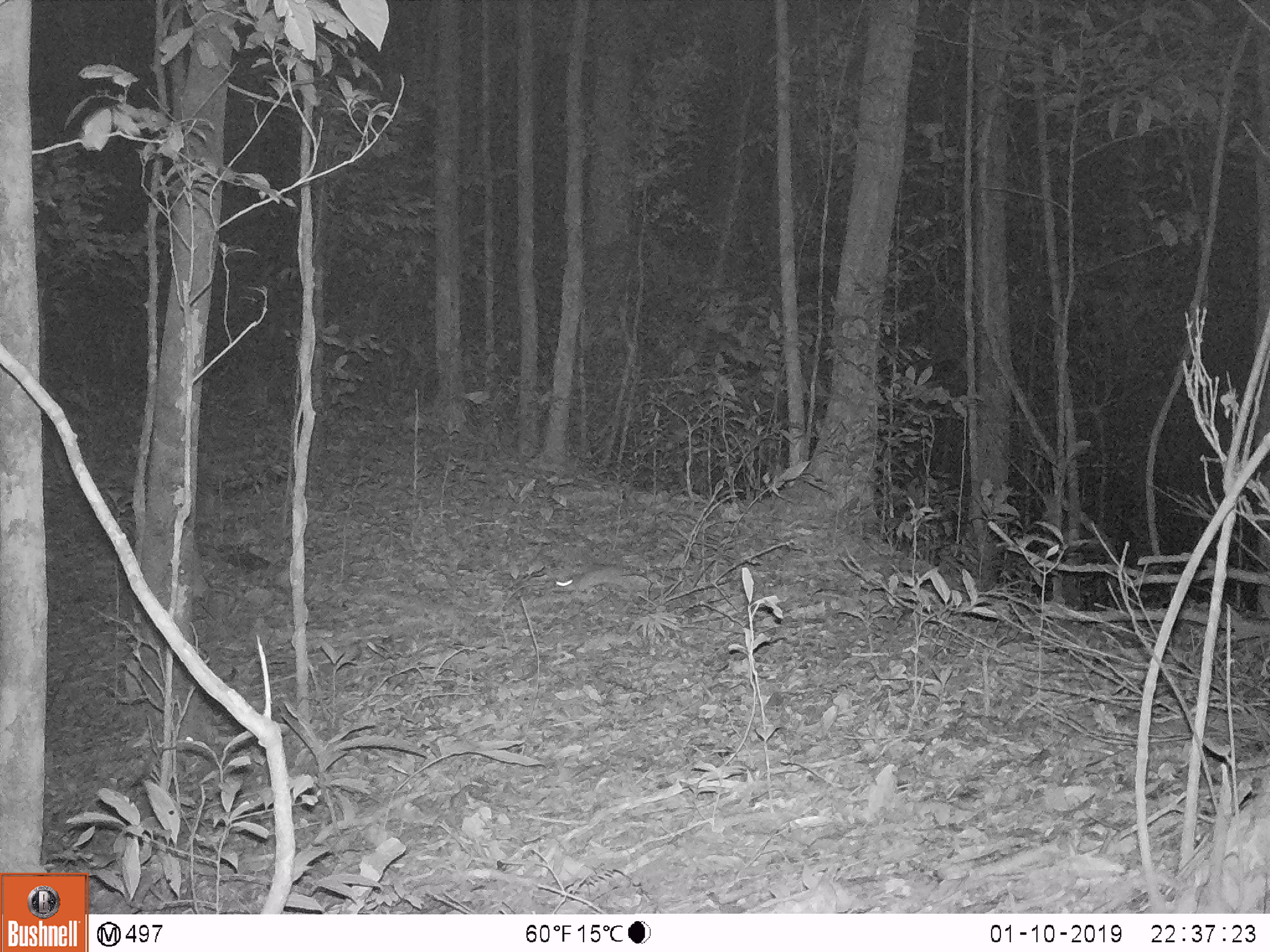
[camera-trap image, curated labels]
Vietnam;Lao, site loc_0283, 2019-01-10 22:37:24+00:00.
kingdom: Animalia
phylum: Chordata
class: Mammalia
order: Rodentia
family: Muridae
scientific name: Muridae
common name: old-world mice and rats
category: unidentified murid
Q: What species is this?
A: Unidentified murid (old-world mice and rats) (Muridae).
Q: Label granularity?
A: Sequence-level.